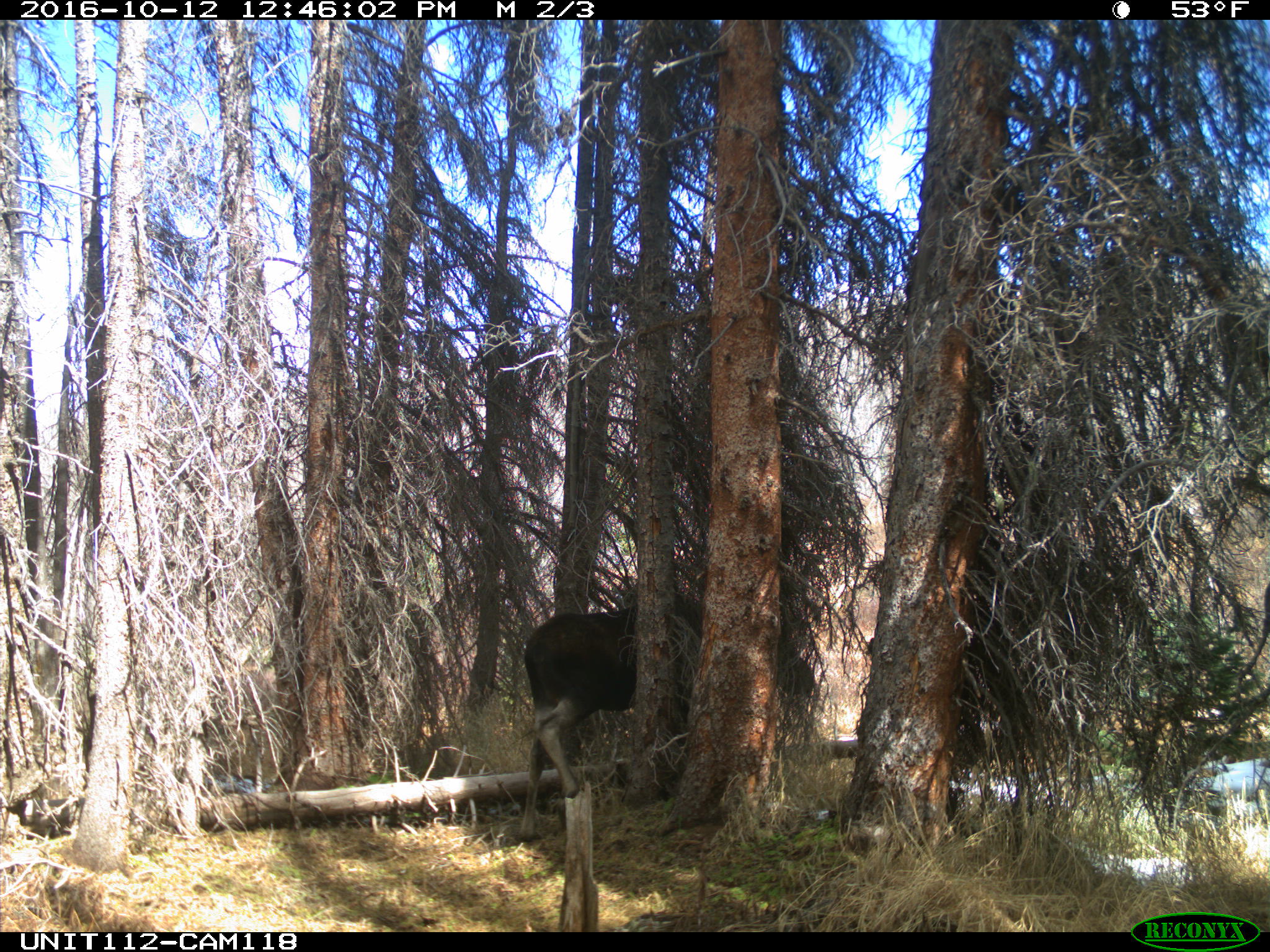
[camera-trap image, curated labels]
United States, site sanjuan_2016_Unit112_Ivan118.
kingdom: Animalia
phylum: Chordata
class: Mammalia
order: Artiodactyla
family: Cervidae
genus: Alces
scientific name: Alces alces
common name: moose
Alces alces (moose).